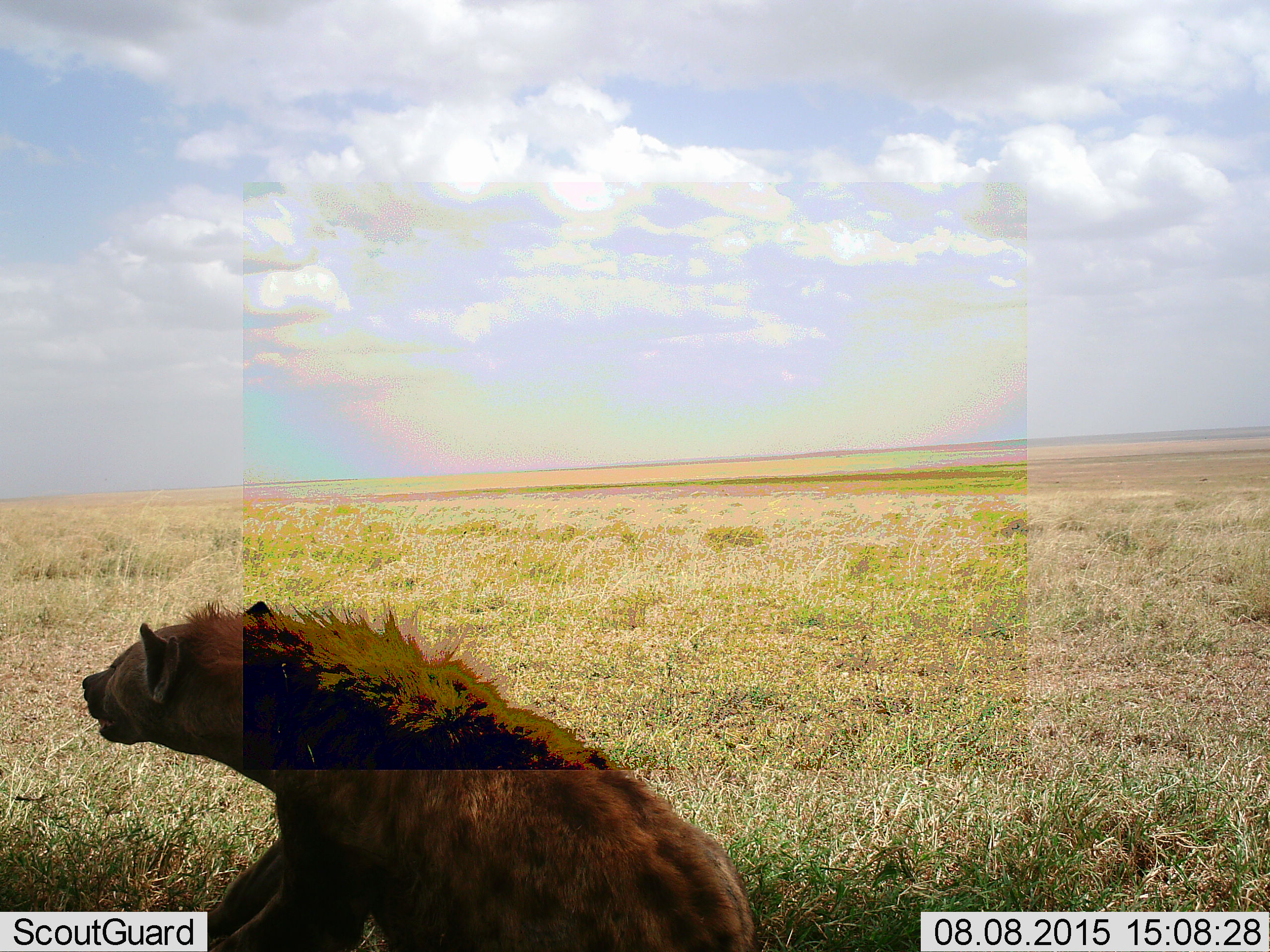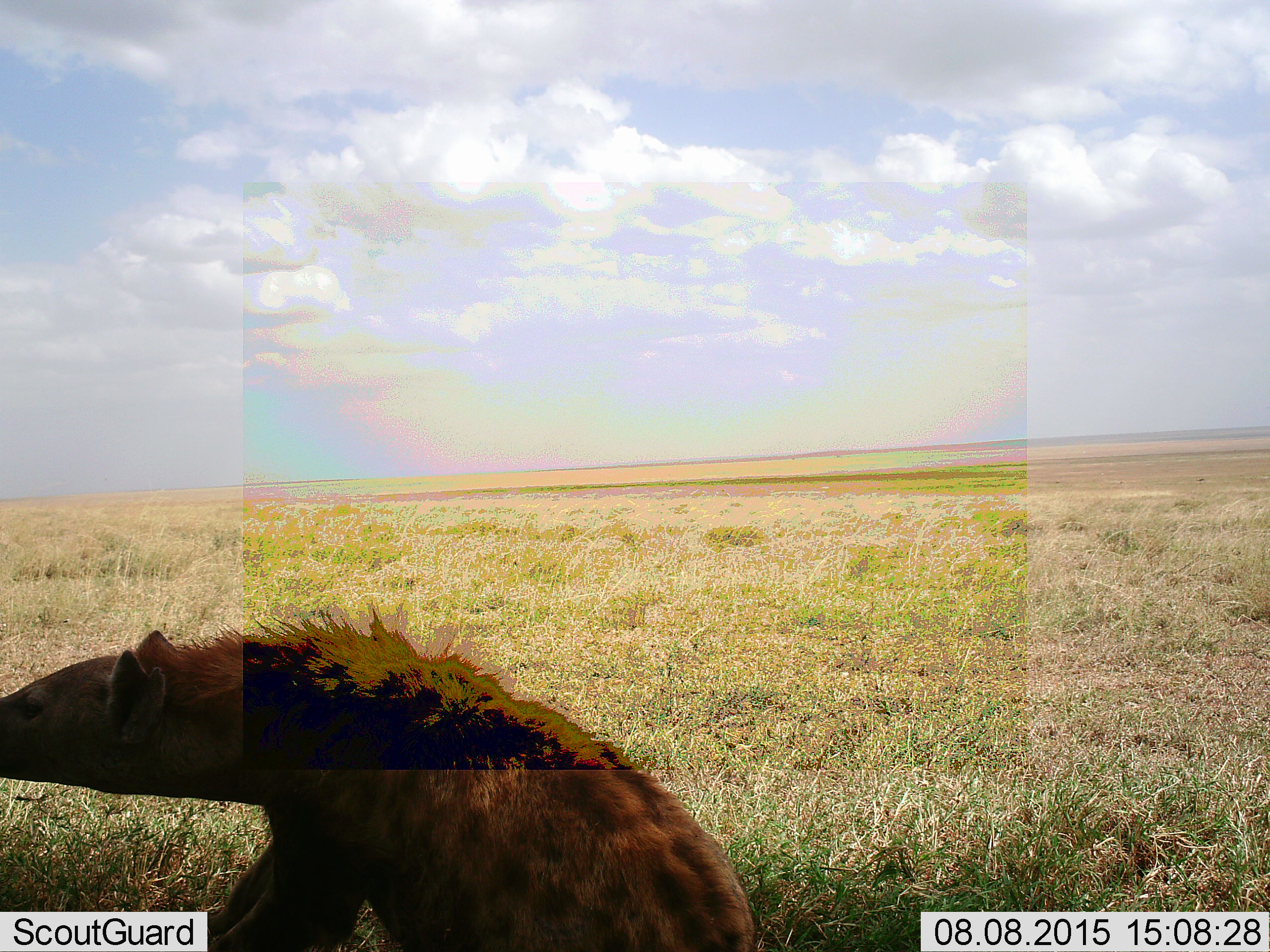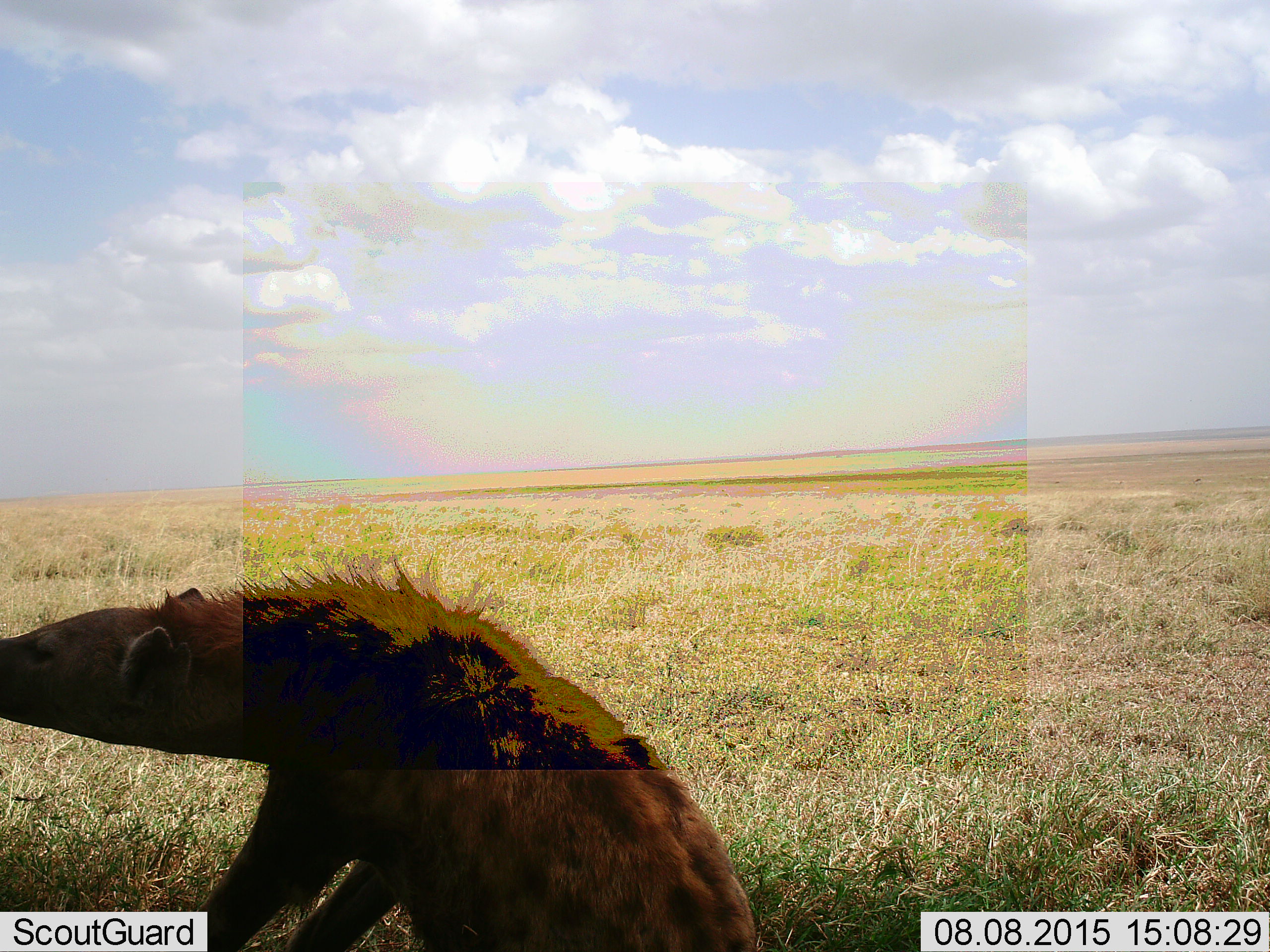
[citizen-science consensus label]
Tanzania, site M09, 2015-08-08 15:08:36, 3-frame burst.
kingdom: Animalia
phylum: Chordata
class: Mammalia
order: Carnivora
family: Hyaenidae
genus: Crocuta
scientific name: Crocuta crocuta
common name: spotted hyena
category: hyenaspotted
Hyenaspotted (spotted hyena) (Crocuta crocuta), count 1. Behavior (volunteer vote fractions): standing 29%, resting 71%, moving 14%, interacting 14%. Young present (vote fraction): 0%. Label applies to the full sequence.